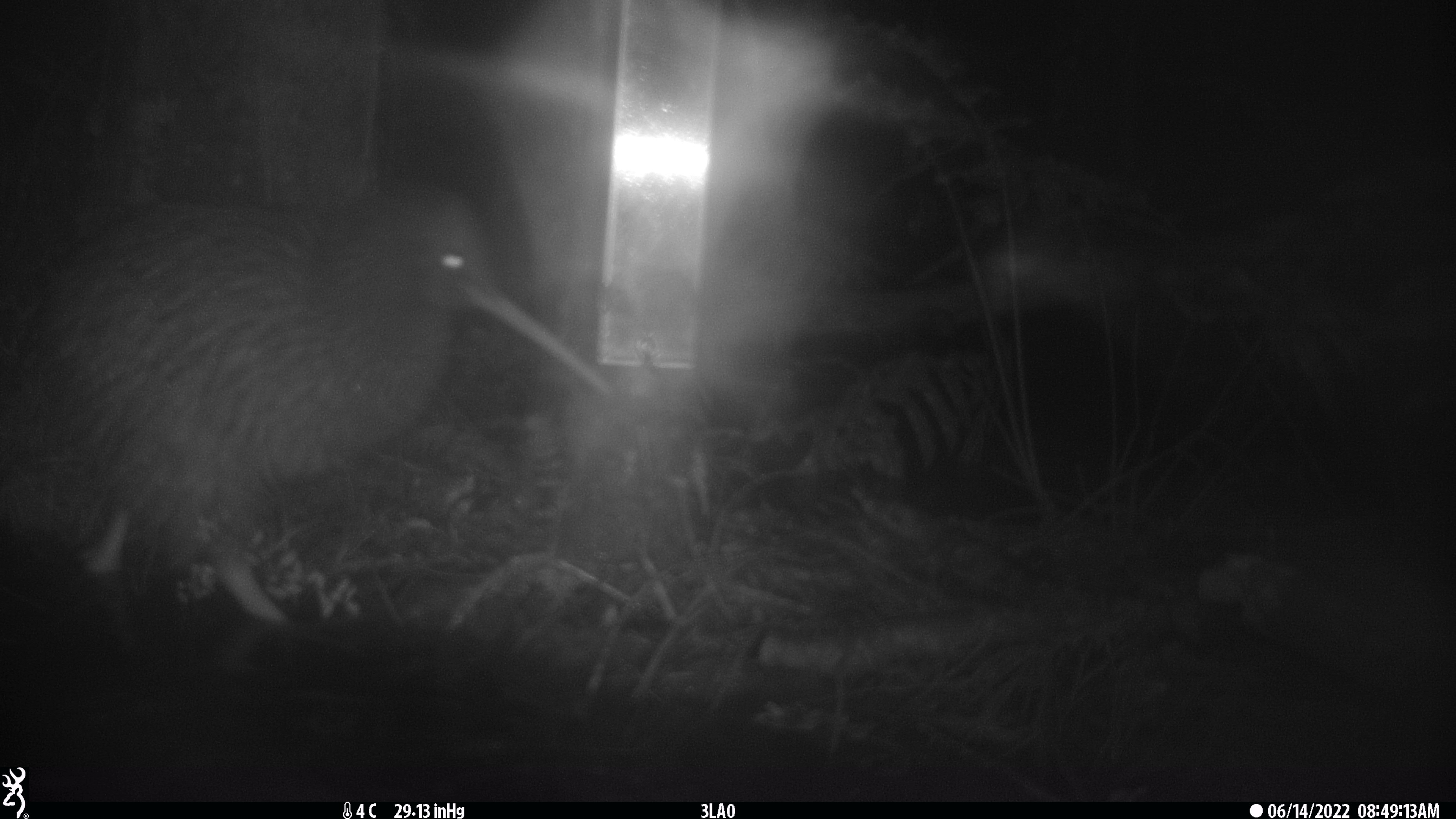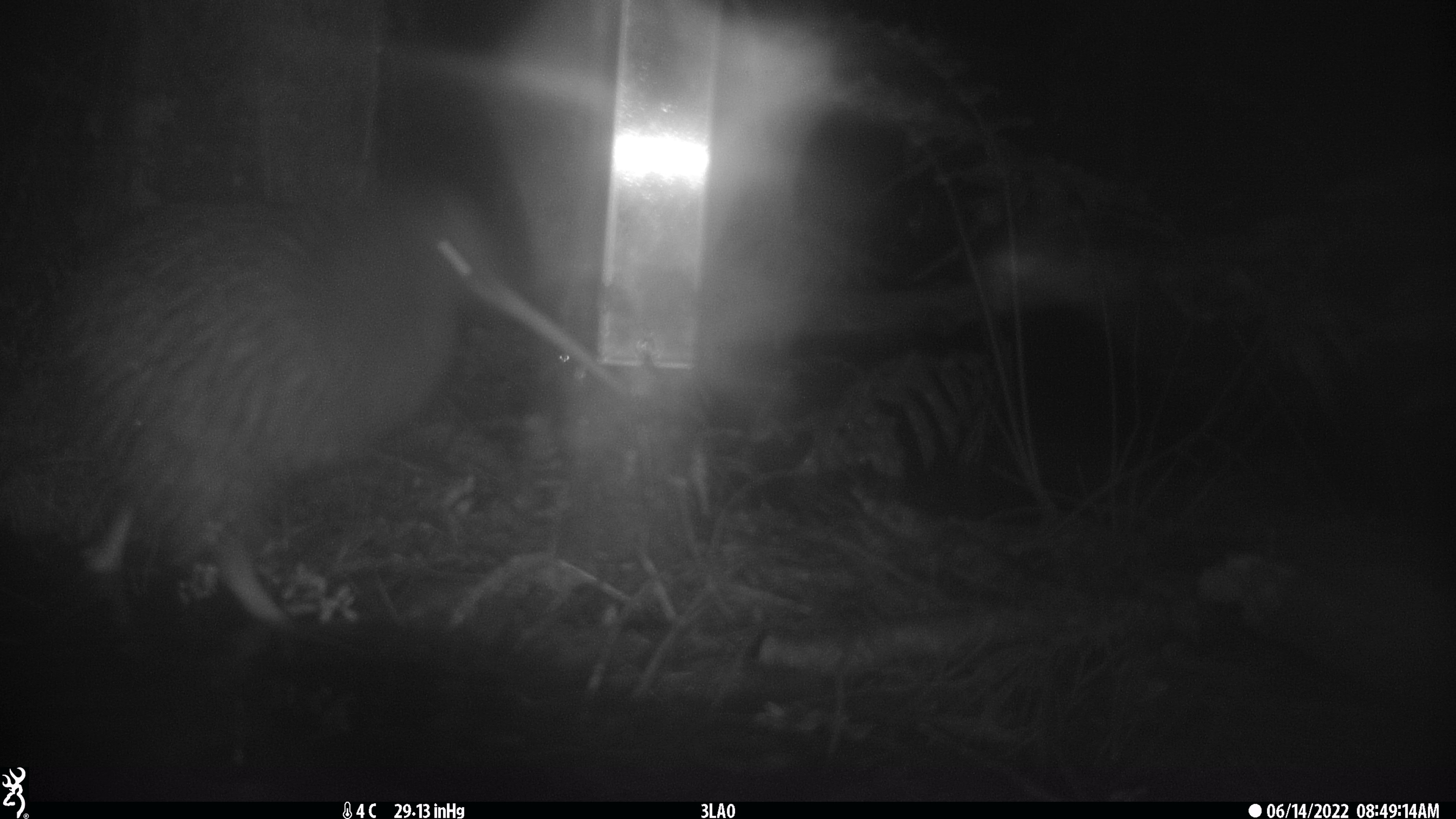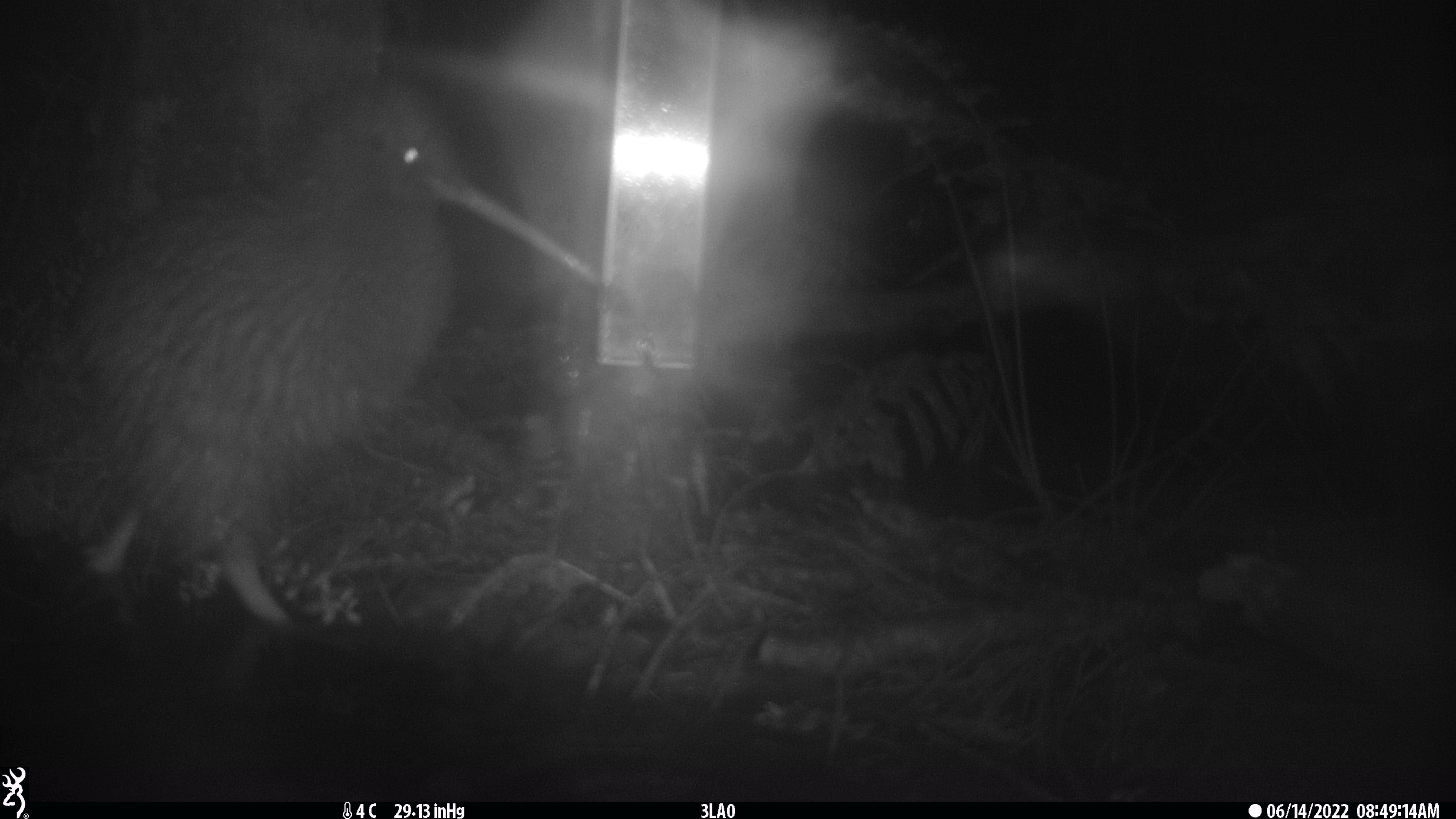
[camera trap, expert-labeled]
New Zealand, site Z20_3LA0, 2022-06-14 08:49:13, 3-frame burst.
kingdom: Animalia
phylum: Chordata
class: Aves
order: Apterygiformes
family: Apterygidae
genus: Apteryx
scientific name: Apteryx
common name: kiwi